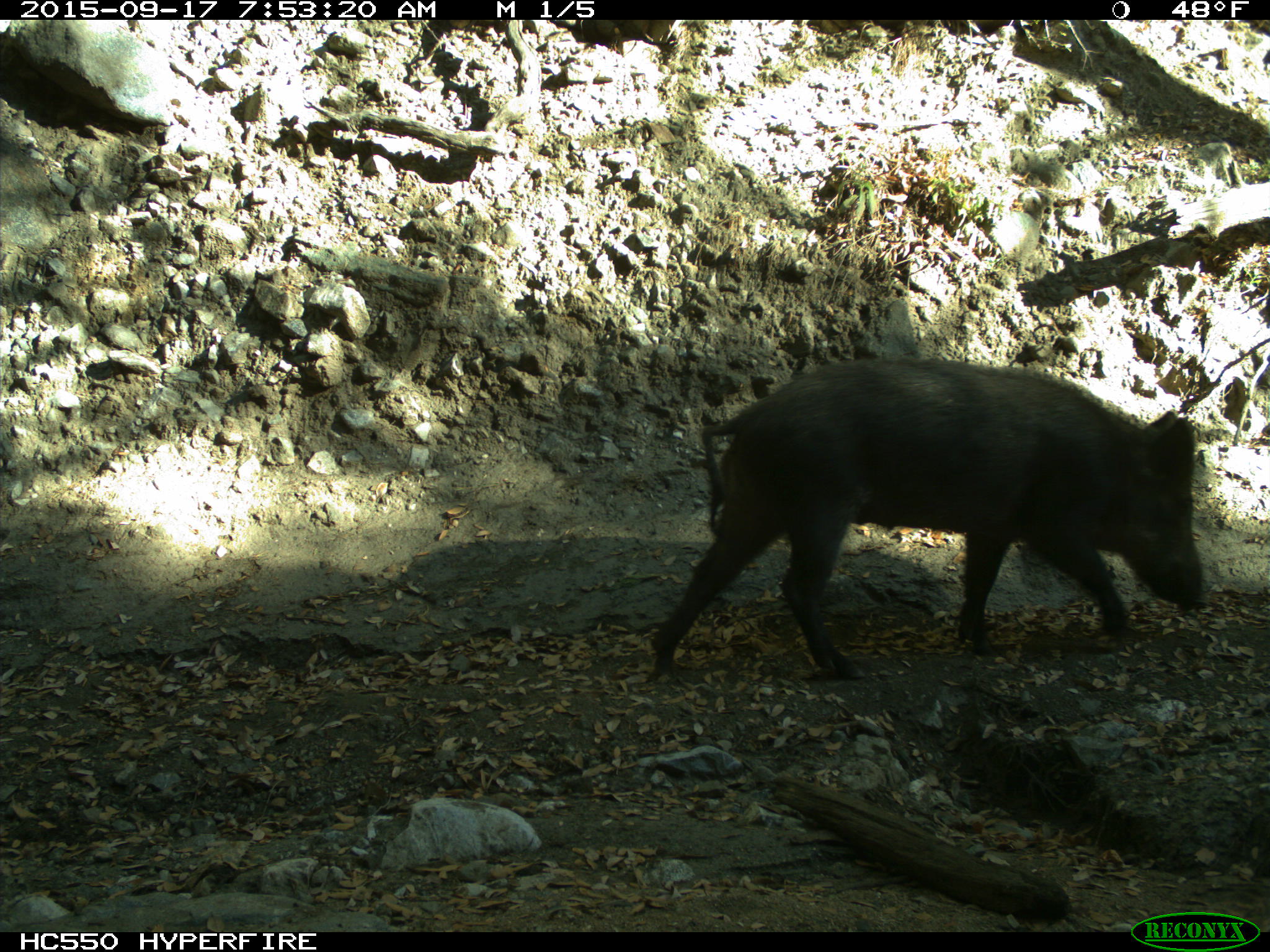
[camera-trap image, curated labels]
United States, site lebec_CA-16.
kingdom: Animalia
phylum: Chordata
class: Mammalia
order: Artiodactyla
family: Suidae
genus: Sus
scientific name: Sus scrofa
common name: wild boar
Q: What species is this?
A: Sus scrofa (wild boar).